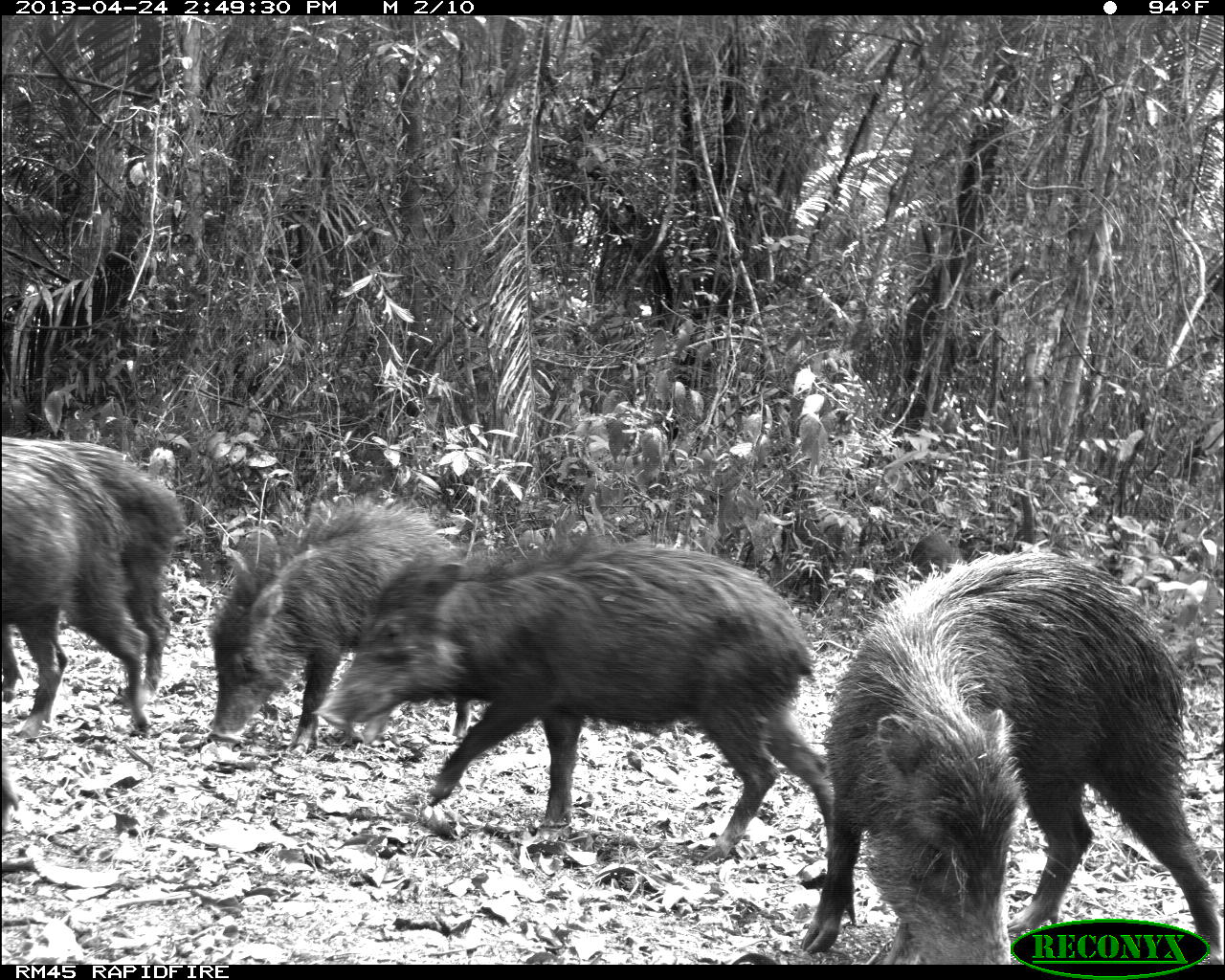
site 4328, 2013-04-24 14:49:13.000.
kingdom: Animalia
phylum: Chordata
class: Mammalia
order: Artiodactyla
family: Tayassuidae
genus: Tayassu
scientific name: Tayassu pecari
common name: white-lipped peccary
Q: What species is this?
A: Tayassu pecari (white-lipped peccary).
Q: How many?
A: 10.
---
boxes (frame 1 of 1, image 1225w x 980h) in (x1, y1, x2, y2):
tayassu pecari: (314, 520, 832, 891); (798, 546, 1221, 962); (205, 494, 470, 753); (3, 436, 185, 701); (2, 432, 151, 743)